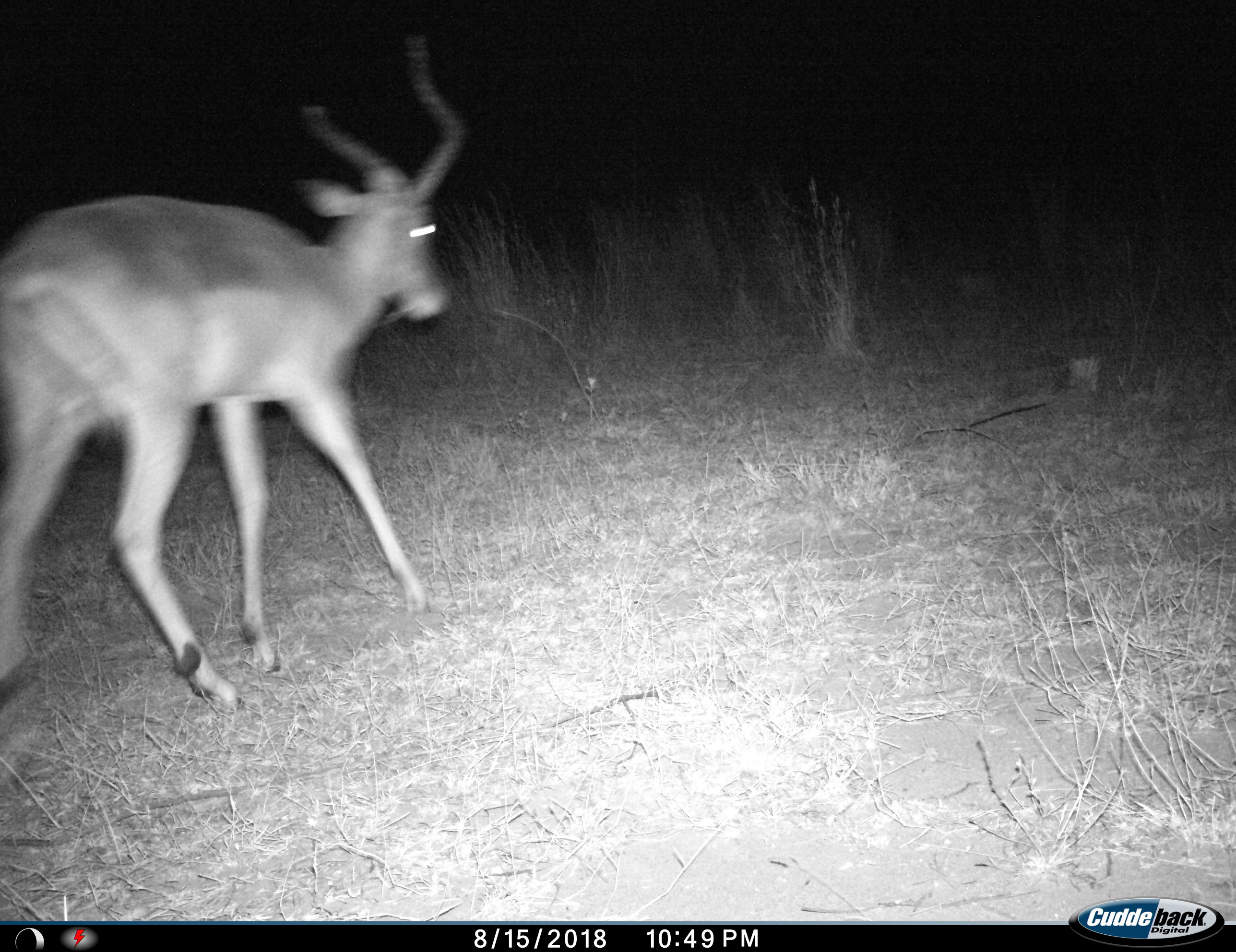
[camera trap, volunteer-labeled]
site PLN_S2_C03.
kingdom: Animalia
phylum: Chordata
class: Mammalia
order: Artiodactyla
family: Bovidae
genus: Aepyceros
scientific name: Aepyceros melampus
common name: impala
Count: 1.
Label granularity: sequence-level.